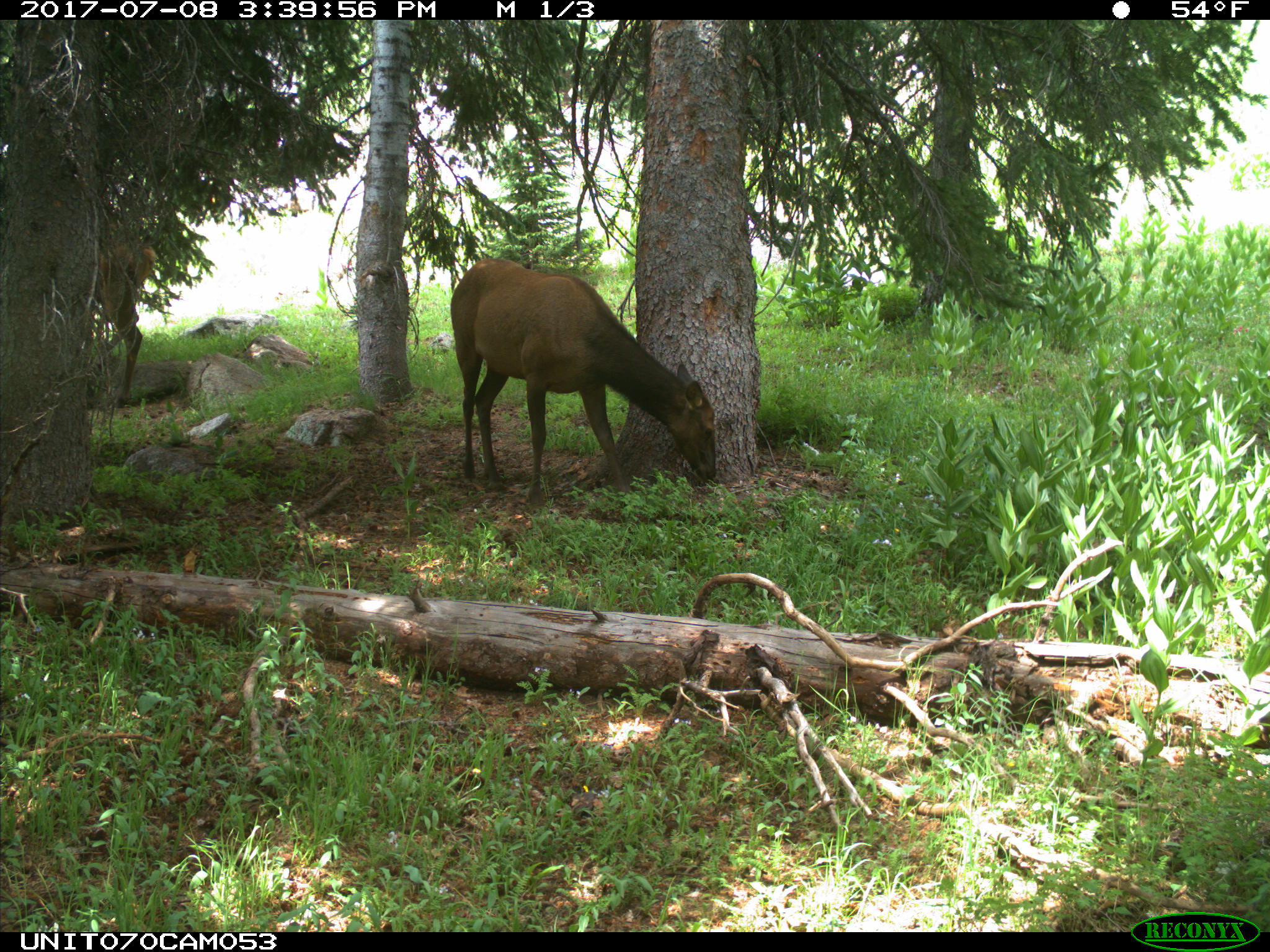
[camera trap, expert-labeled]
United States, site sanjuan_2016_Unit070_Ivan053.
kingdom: Animalia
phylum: Chordata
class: Mammalia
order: Artiodactyla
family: Cervidae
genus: Cervus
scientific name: Cervus elaphus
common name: red deer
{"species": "Cervus elaphus (red deer)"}